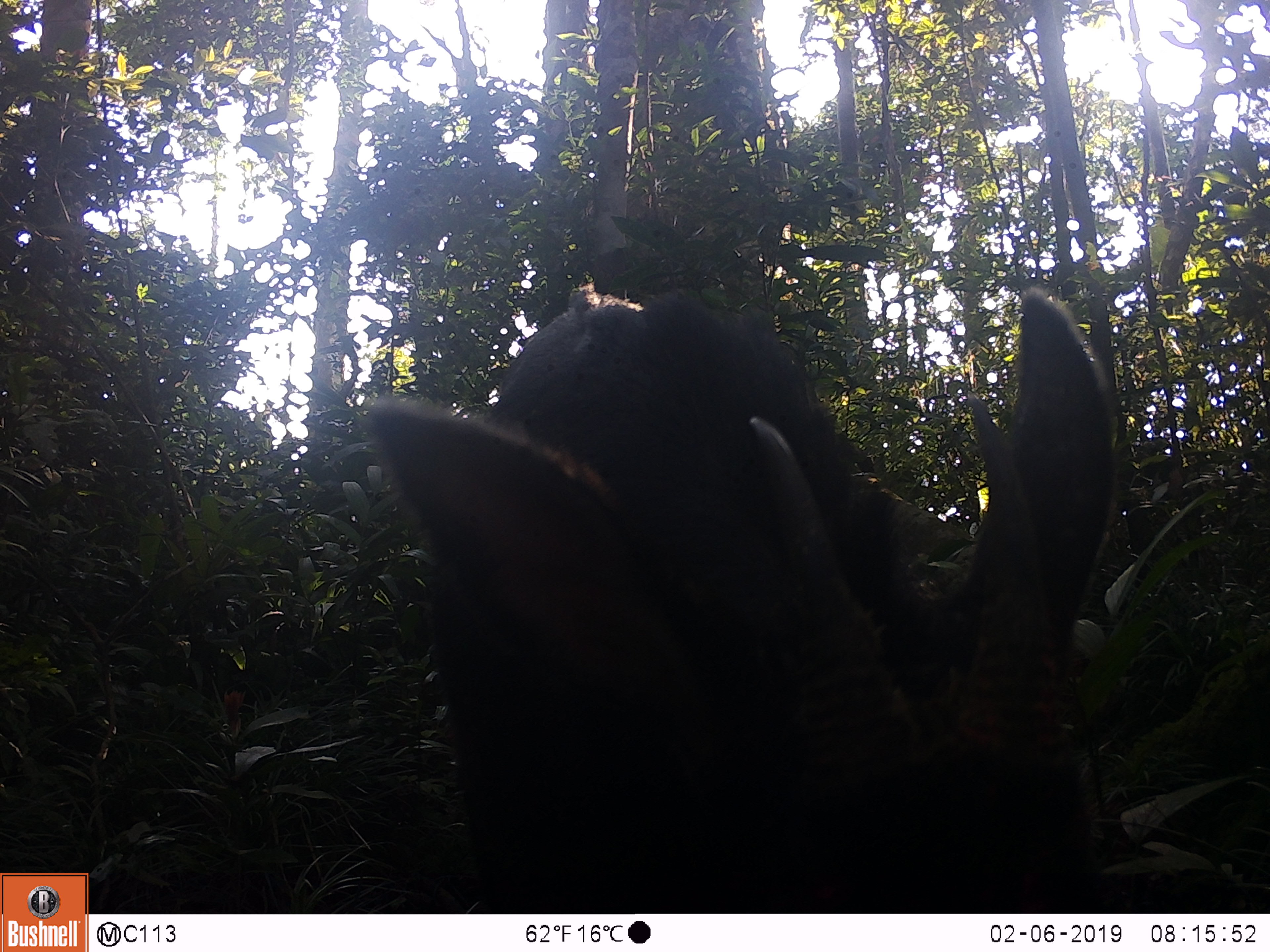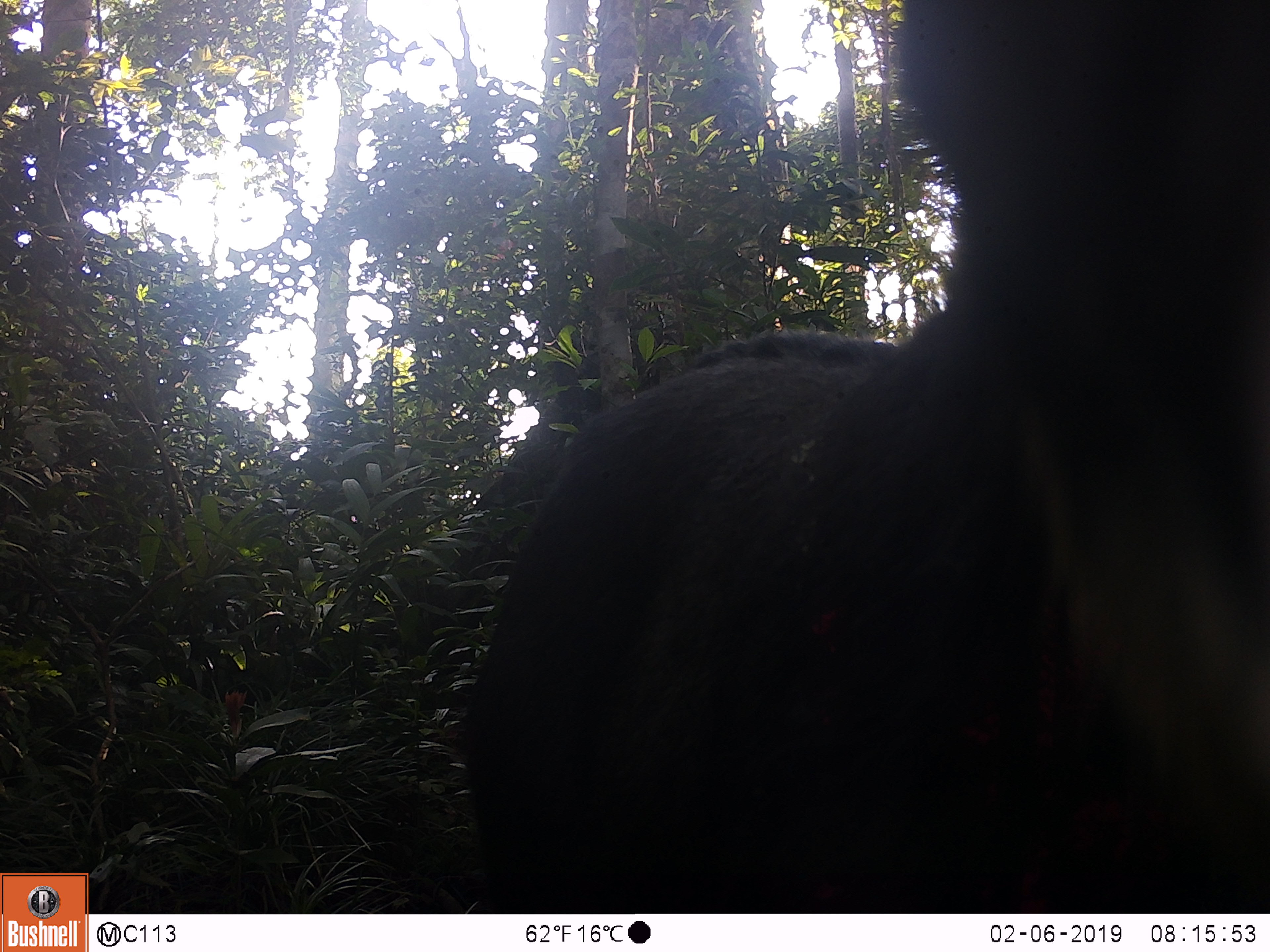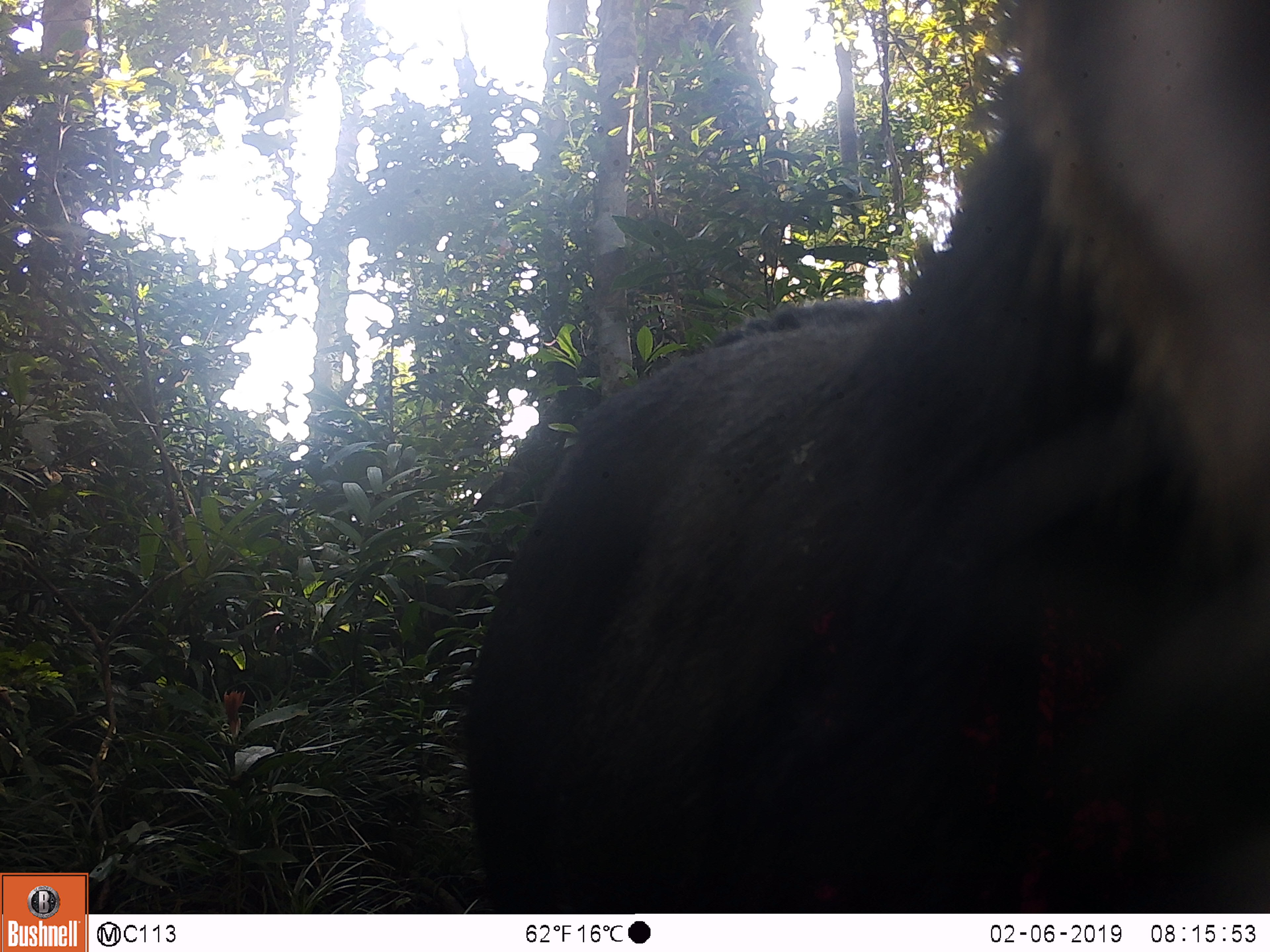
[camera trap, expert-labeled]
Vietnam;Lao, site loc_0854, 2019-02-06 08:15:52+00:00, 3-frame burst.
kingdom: Animalia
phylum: Chordata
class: Mammalia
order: Artiodactyla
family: Bovidae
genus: Capricornis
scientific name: Capricornis sumatraensis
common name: chinese serow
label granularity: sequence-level